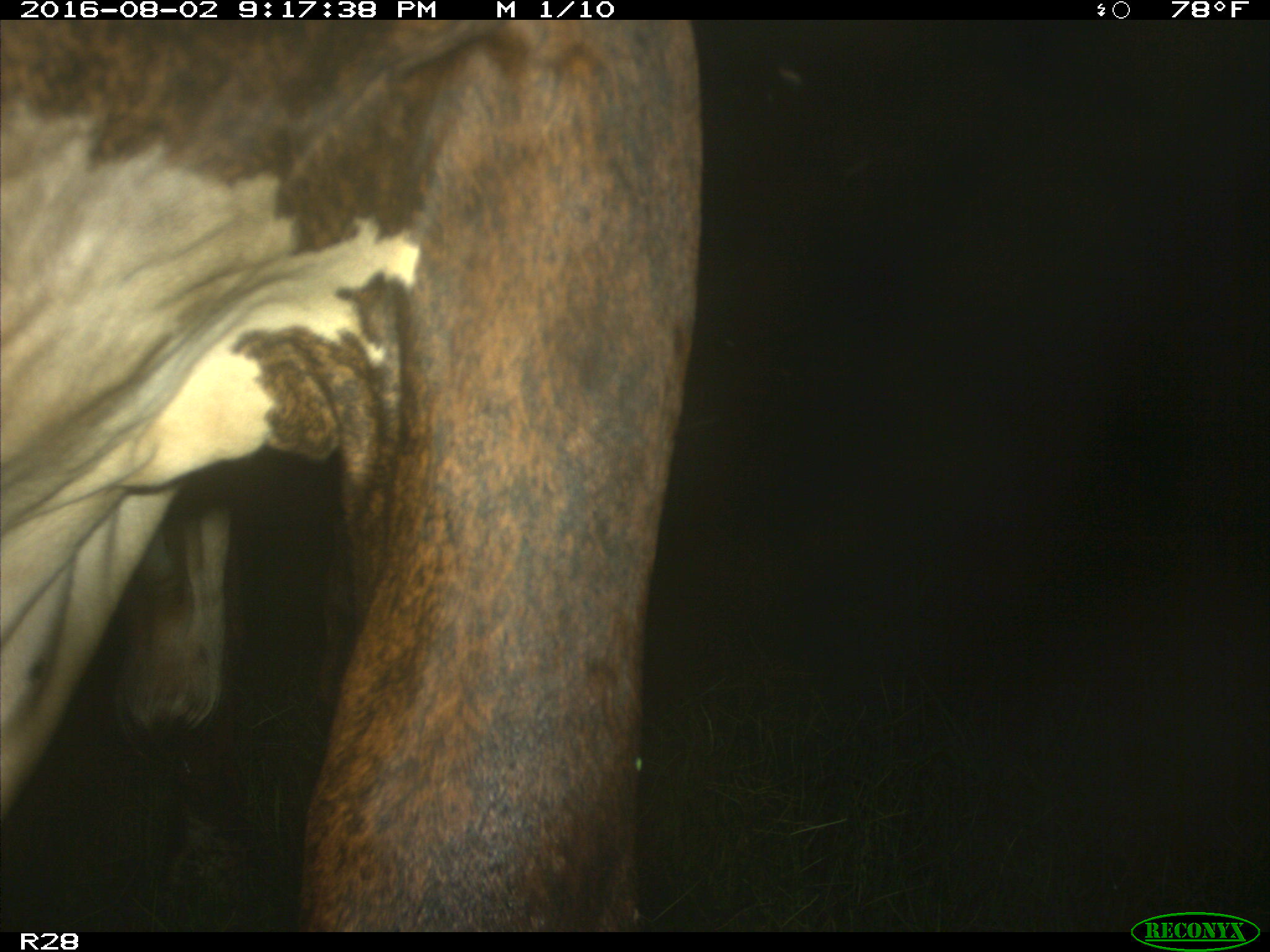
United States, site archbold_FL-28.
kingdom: Animalia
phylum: Chordata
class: Mammalia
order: Artiodactyla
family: Bovidae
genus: Bos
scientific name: Bos taurus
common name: domestic cow